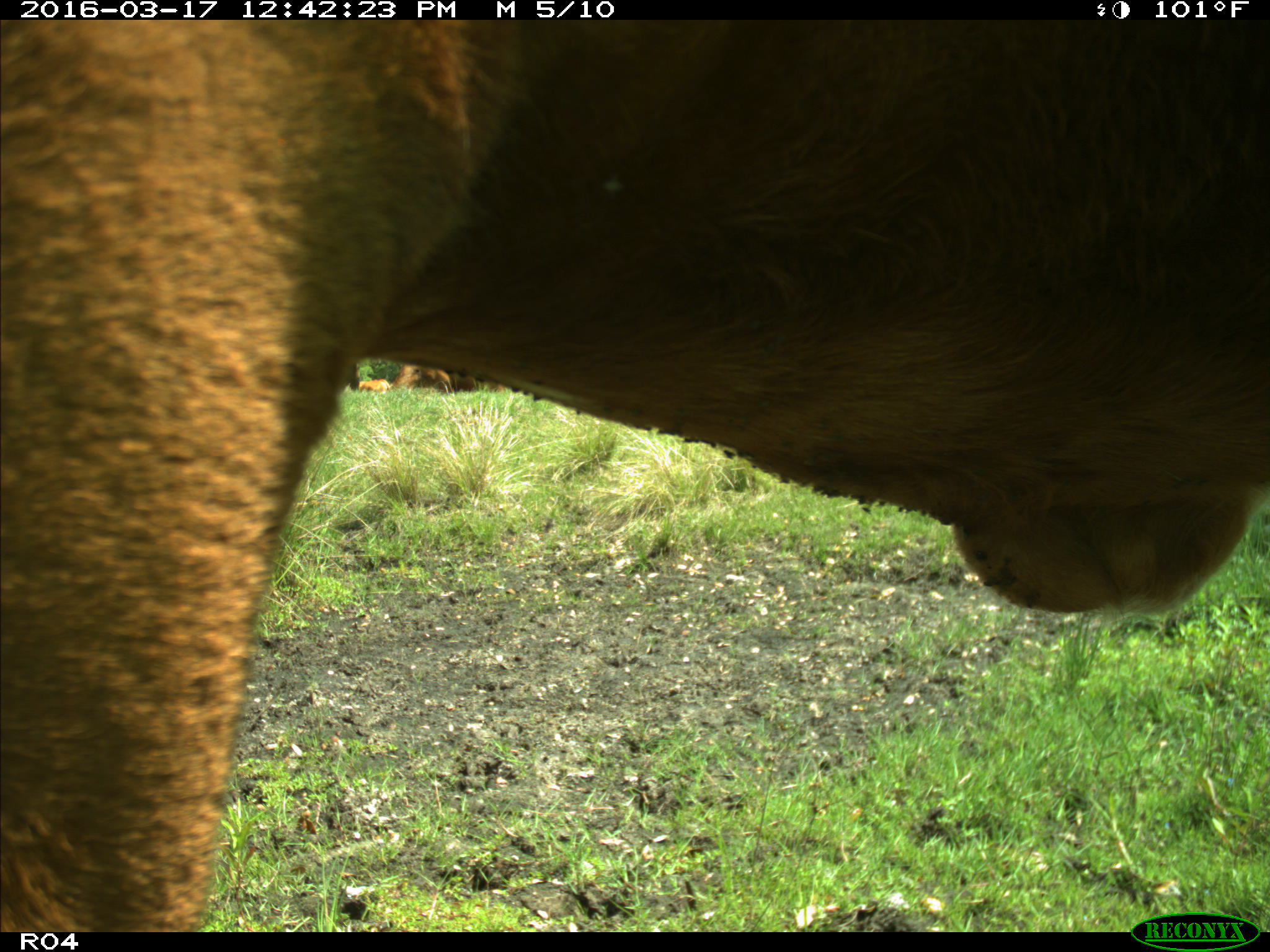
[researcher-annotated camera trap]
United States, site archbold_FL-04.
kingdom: Animalia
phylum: Chordata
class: Mammalia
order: Artiodactyla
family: Bovidae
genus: Bos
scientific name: Bos taurus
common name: domestic cow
Bos taurus (domestic cow).